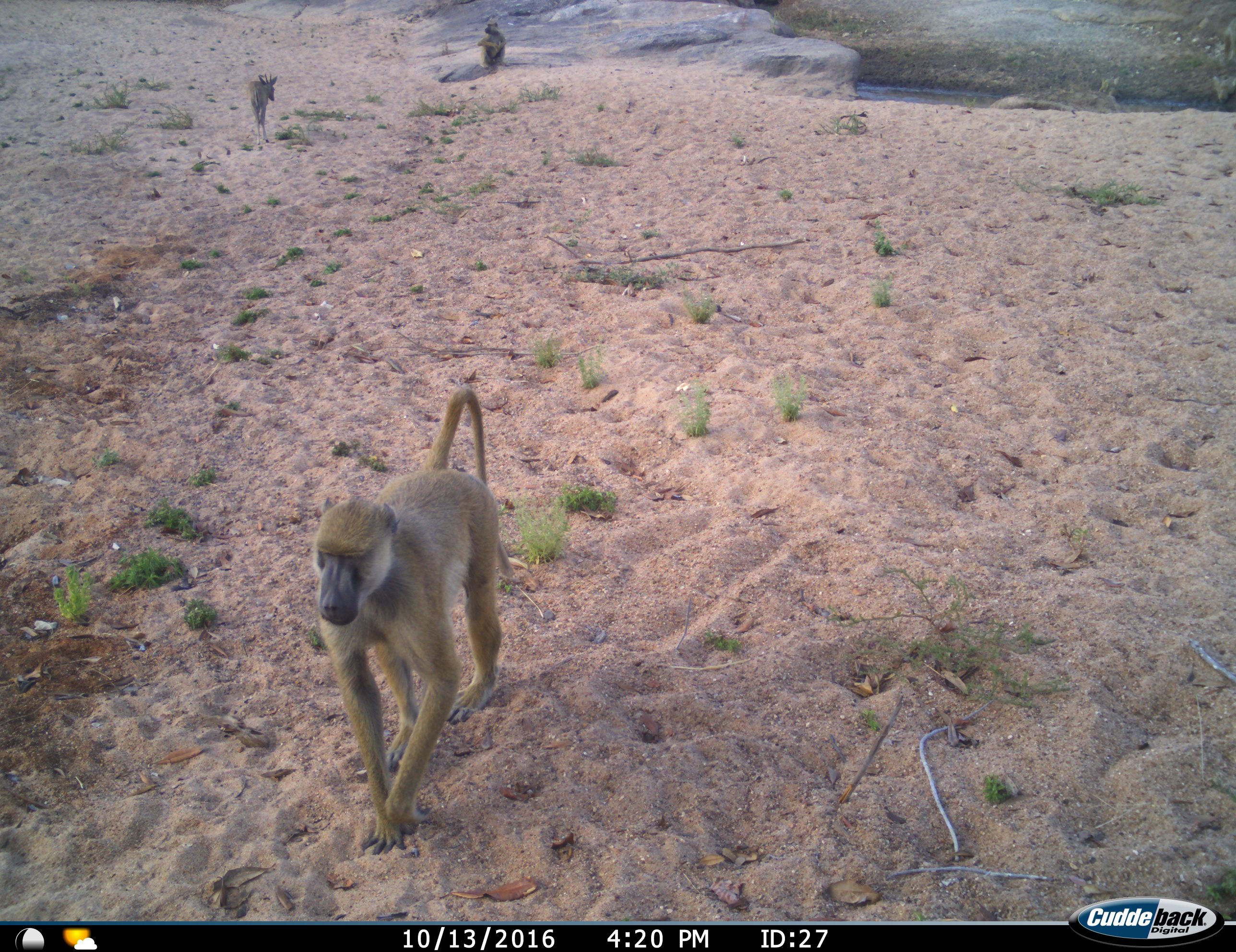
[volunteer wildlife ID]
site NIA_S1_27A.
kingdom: Animalia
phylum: Chordata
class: Mammalia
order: Primates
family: Cercopithecidae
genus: Papio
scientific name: Papio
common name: baboon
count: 2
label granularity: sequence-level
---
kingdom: Animalia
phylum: Chordata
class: Mammalia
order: Artiodactyla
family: Bovidae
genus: Sylvicapra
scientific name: Sylvicapra grimmia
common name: common duiker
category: duikercommongrey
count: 1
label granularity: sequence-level